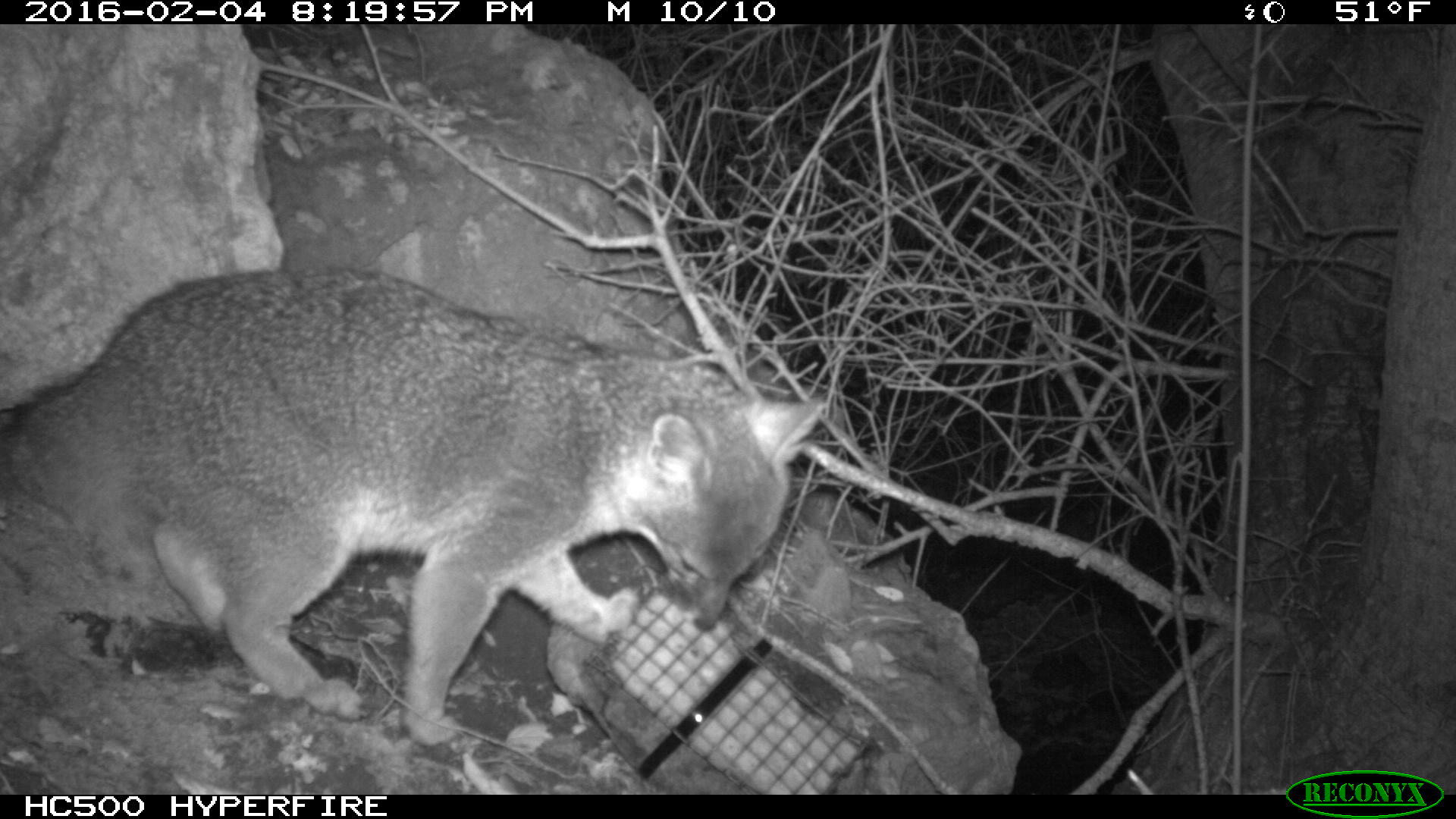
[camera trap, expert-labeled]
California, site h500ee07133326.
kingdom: Animalia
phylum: Chordata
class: Mammalia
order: Carnivora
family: Canidae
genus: Urocyon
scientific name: Urocyon littoralis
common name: island fox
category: fox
Fox (island fox) (Urocyon littoralis).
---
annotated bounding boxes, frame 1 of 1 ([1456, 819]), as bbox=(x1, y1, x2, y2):
fox: bbox=(0, 270, 823, 745)